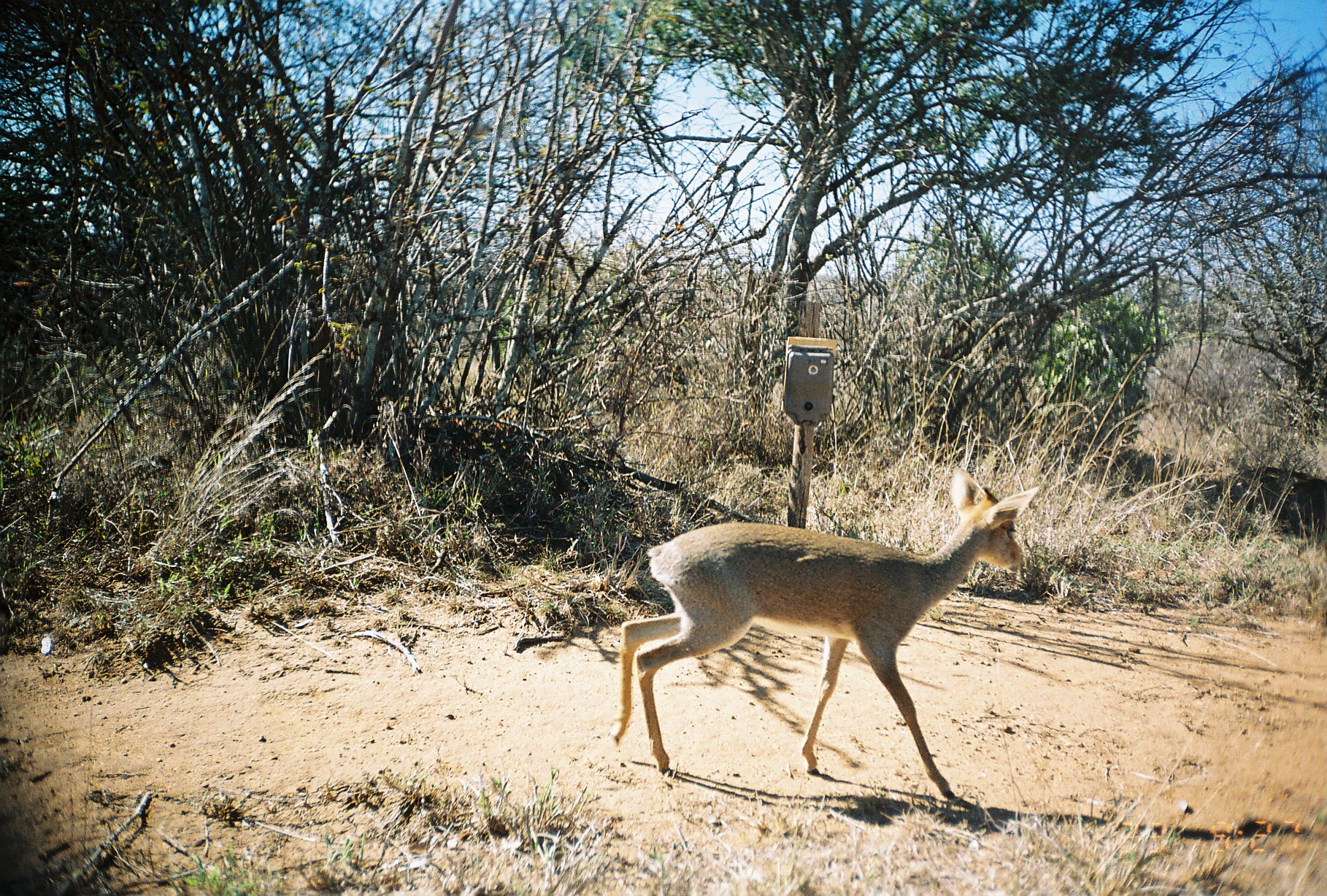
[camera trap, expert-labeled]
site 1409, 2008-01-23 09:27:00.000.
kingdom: Animalia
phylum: Chordata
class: Mammalia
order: Artiodactyla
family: Bovidae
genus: Madoqua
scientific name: Madoqua guentheri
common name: günther's dik-dik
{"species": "Madoqua guentheri (günther's dik-dik)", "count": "1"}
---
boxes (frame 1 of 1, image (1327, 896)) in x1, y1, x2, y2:
madoqua guentheri: 613, 467, 1042, 798